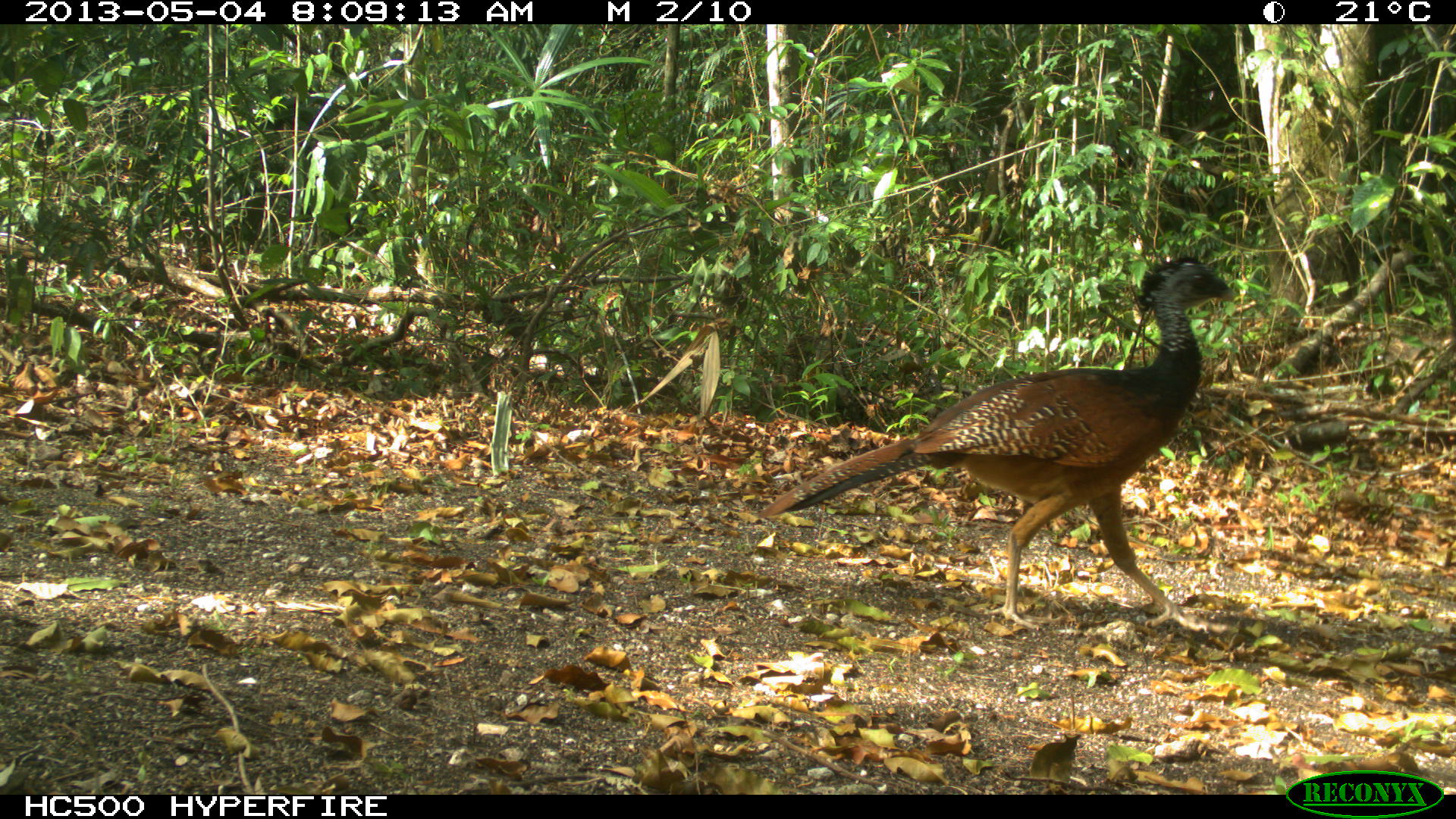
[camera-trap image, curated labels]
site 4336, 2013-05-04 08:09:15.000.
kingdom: Animalia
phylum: Chordata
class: Aves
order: Galliformes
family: Cracidae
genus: Crax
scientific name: Crax rubra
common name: great curassow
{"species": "Crax rubra (great curassow)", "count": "1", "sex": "female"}